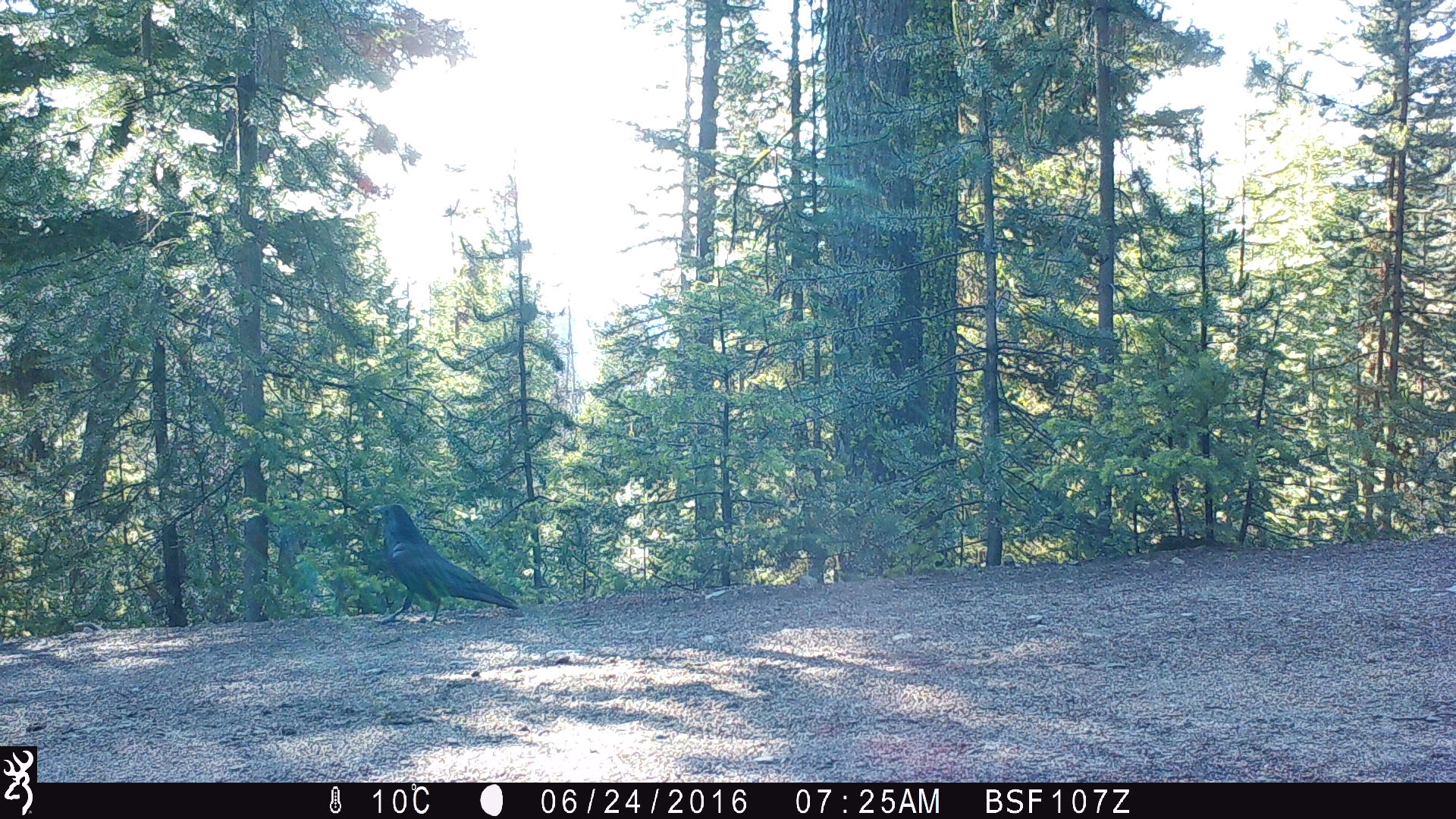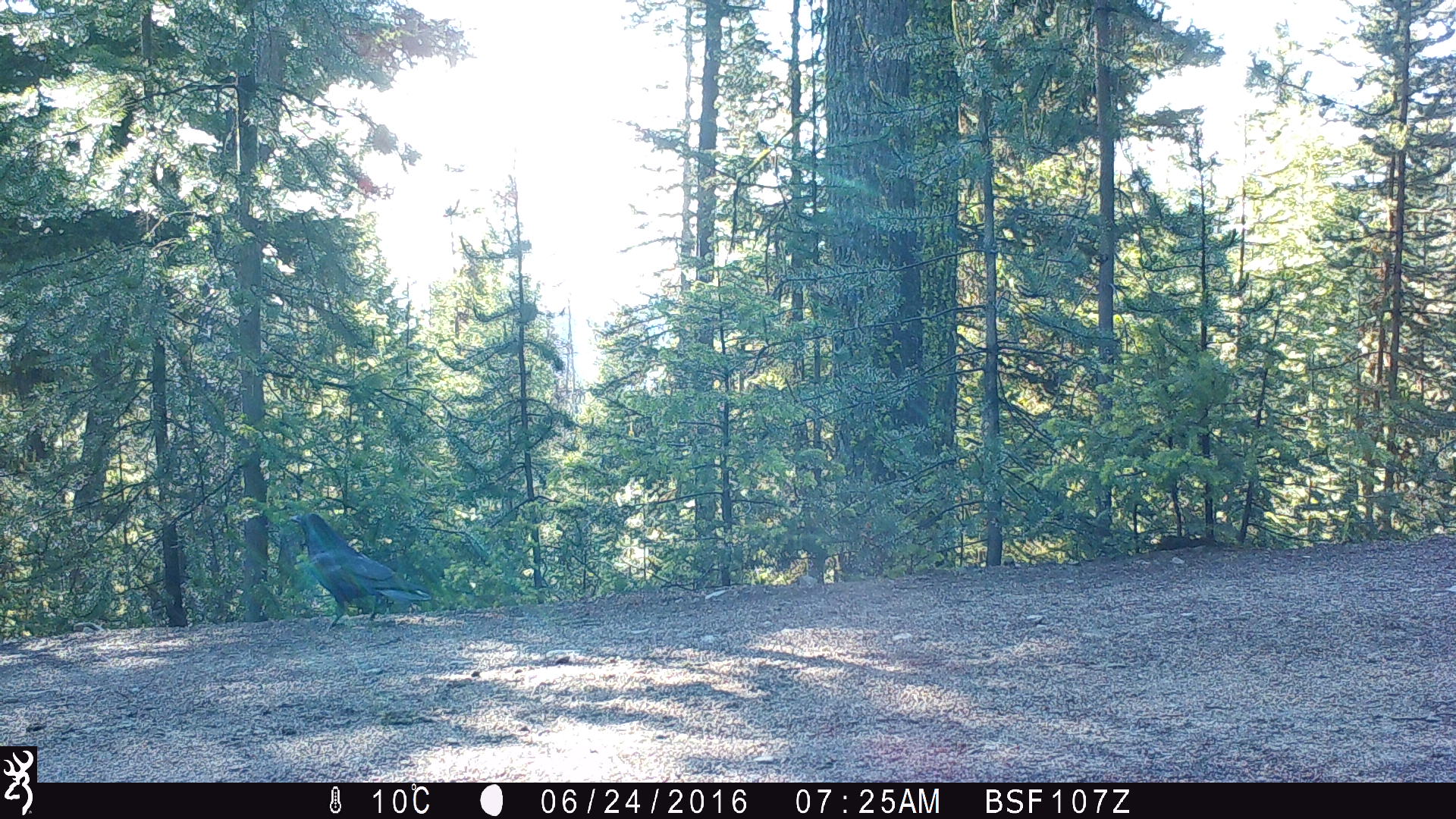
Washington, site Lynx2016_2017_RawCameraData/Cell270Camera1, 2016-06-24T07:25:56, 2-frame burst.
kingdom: Animalia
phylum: Chordata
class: Aves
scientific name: Aves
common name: birds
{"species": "Aves (birds)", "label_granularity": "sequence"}